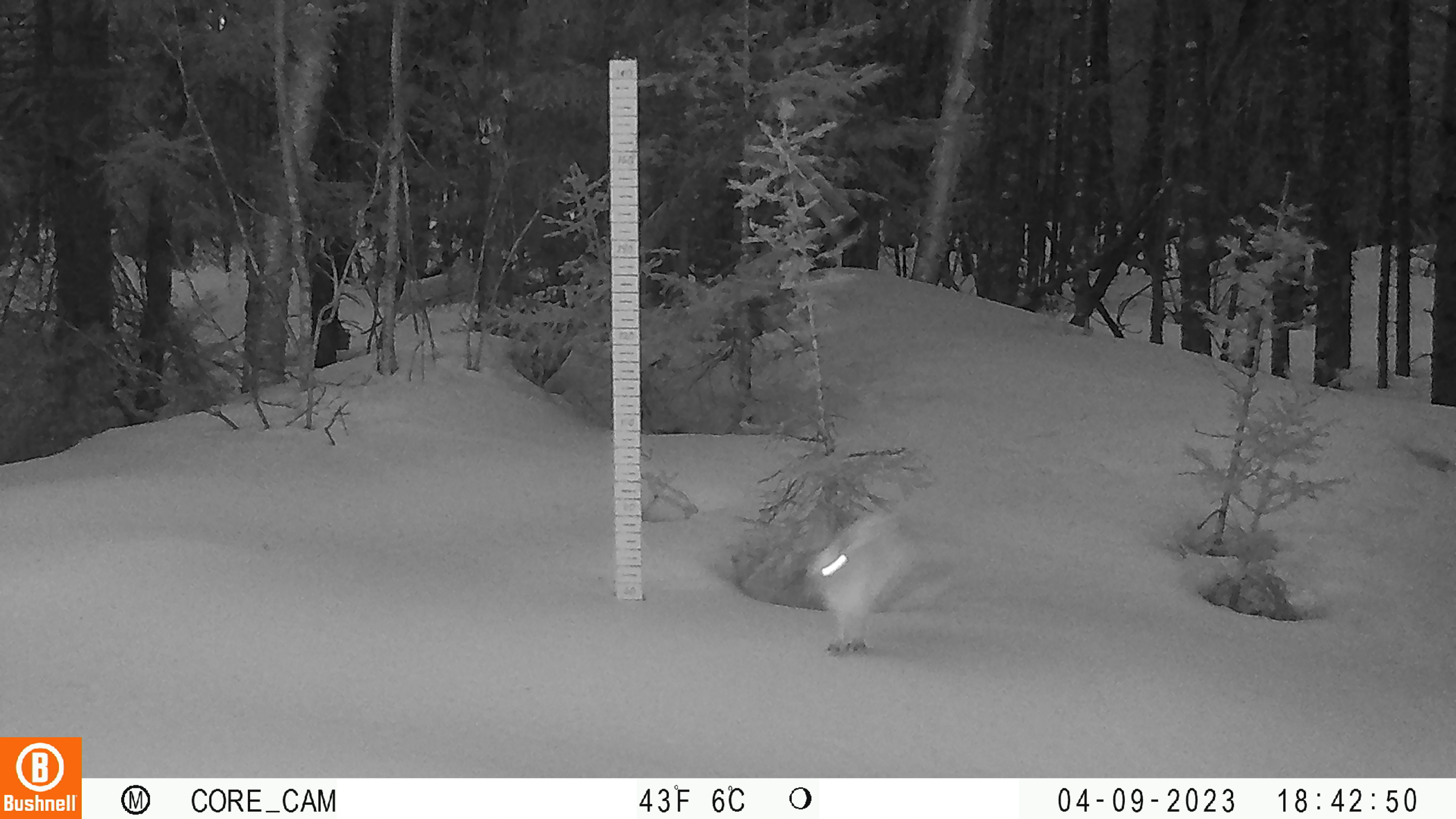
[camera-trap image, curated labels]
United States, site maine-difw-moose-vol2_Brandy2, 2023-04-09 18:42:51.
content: unidentified animal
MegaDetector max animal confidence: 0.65